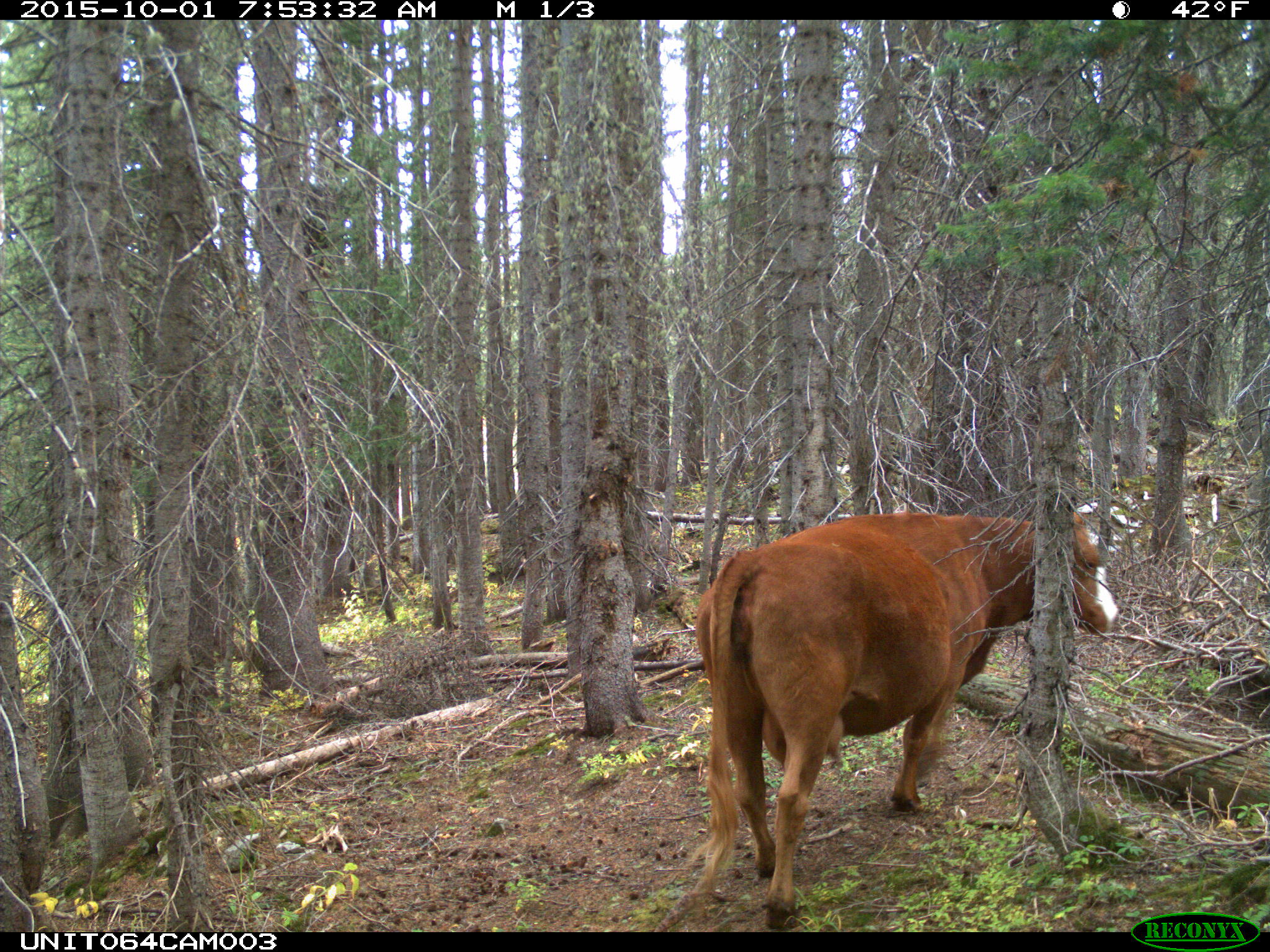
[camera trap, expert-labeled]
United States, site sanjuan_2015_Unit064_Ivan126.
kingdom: Animalia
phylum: Chordata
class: Mammalia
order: Artiodactyla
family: Bovidae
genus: Bos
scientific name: Bos taurus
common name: domestic cow